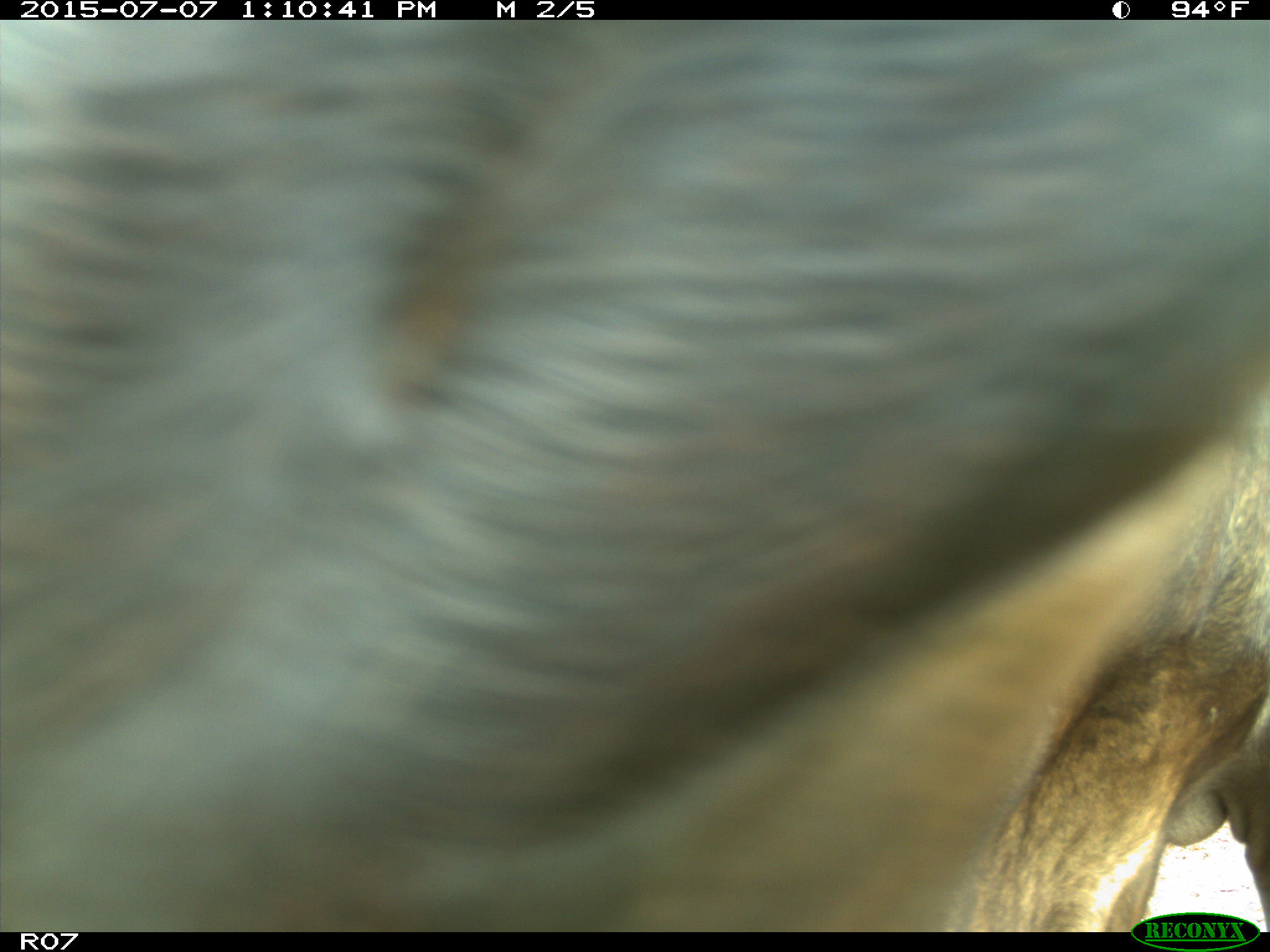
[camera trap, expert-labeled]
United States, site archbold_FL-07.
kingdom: Animalia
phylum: Chordata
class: Mammalia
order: Artiodactyla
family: Bovidae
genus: Bos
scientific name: Bos taurus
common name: domestic cow